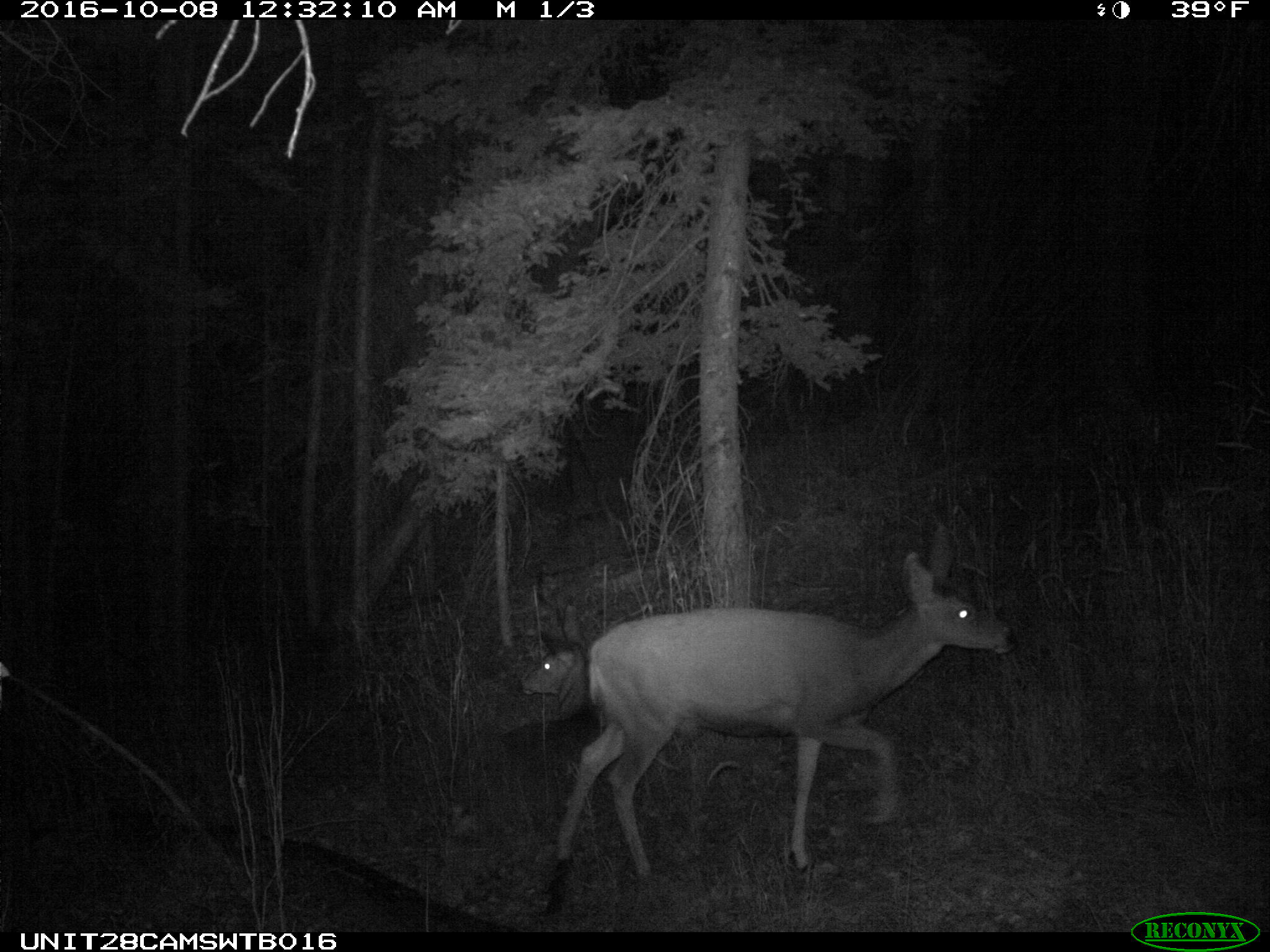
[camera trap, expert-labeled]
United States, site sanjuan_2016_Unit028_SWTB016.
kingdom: Animalia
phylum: Chordata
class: Mammalia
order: Artiodactyla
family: Cervidae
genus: Odocoileus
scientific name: Odocoileus hemionus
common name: mule deer